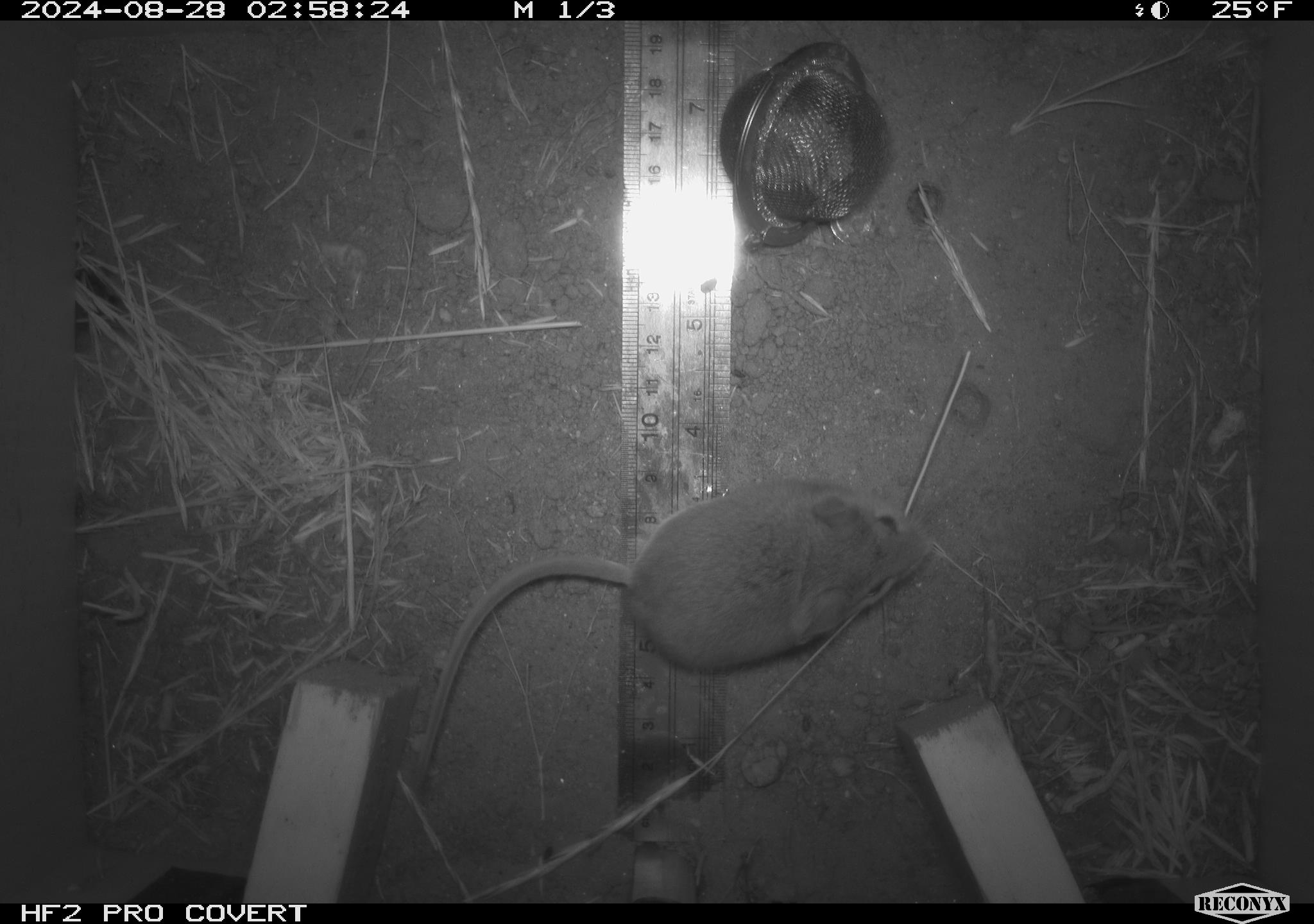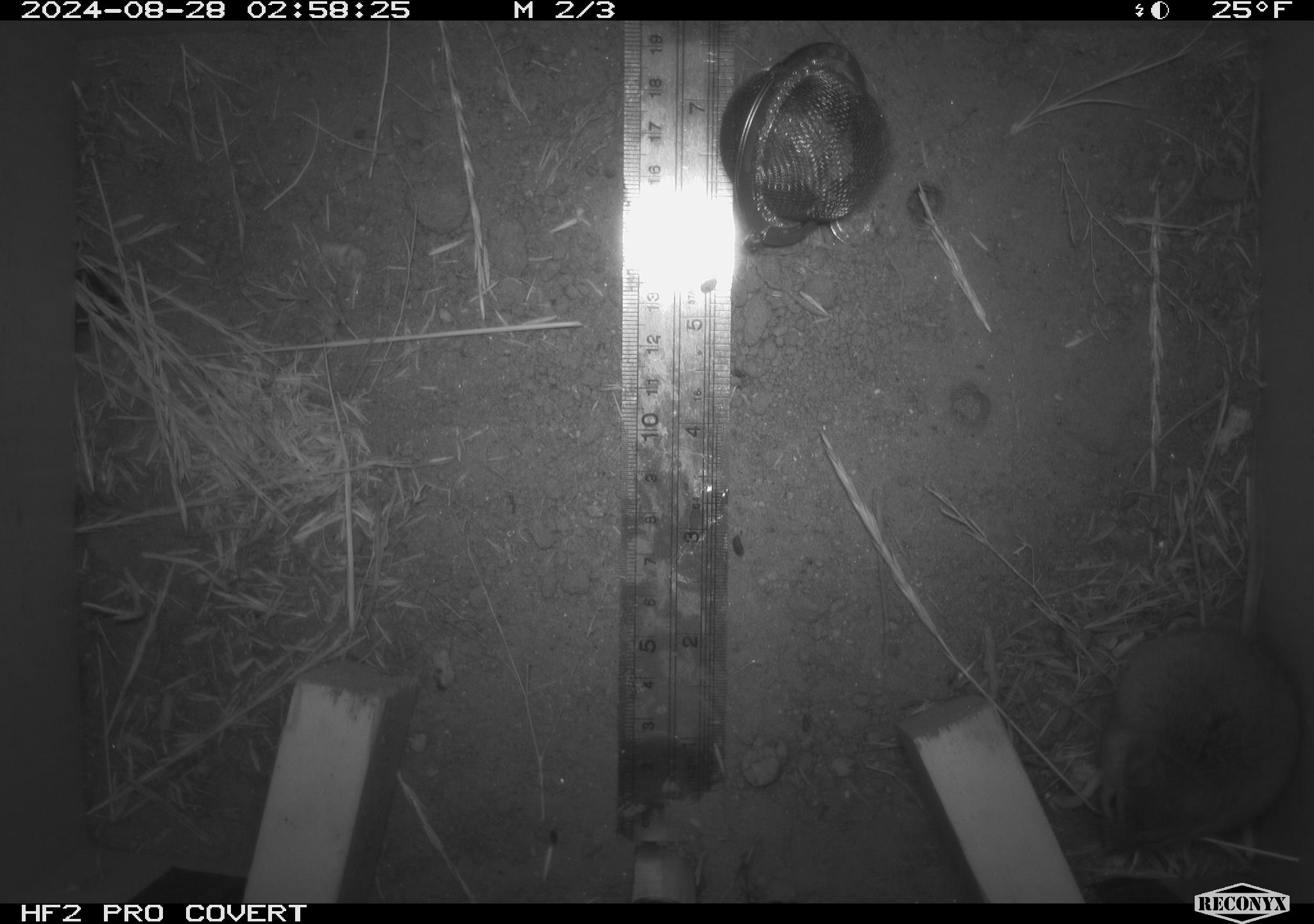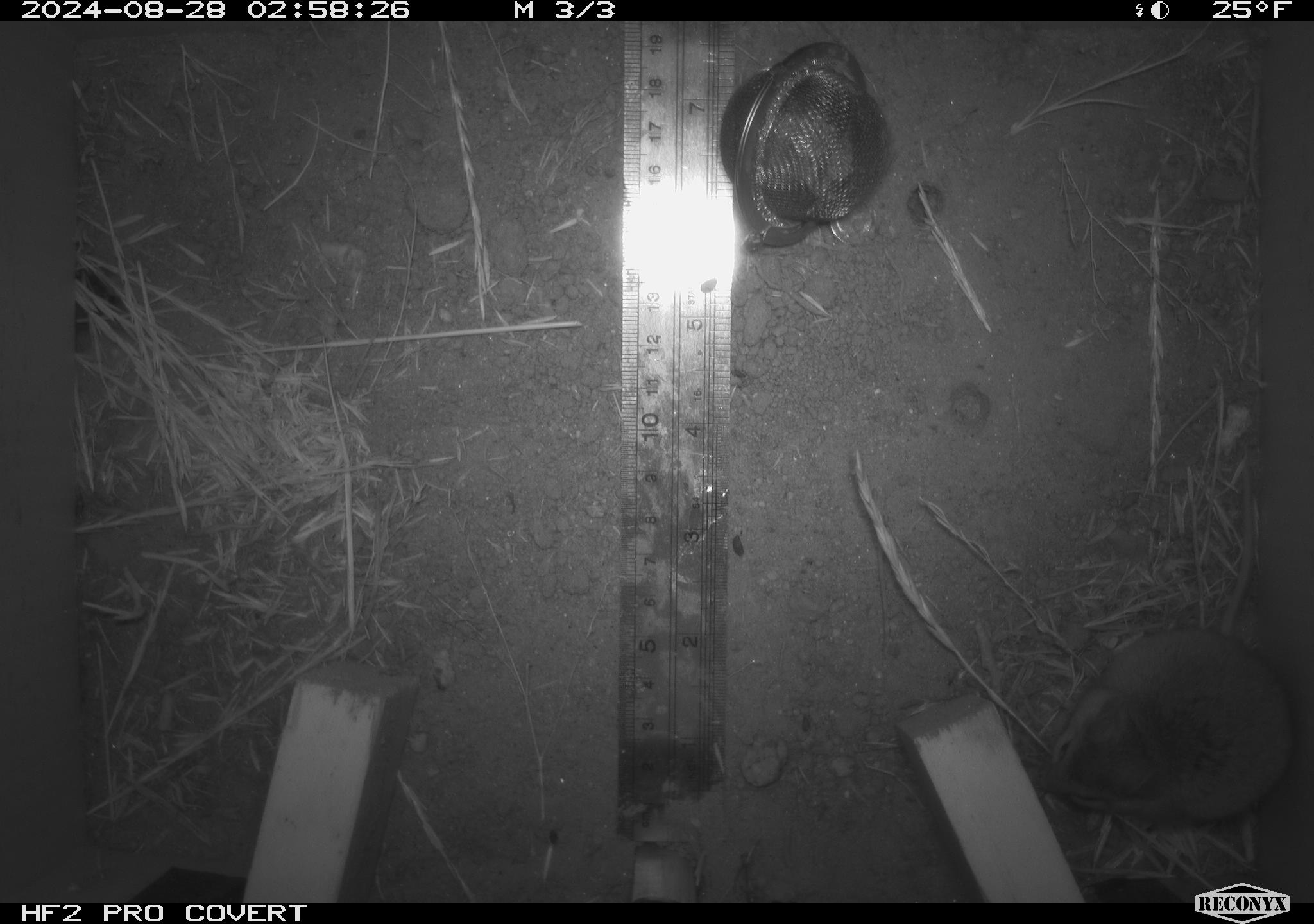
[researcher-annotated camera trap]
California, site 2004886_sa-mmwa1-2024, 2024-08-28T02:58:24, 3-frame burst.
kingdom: Animalia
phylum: Chordata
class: Mammalia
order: Rodentia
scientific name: Rodentia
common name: mouse species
Mouse species (Rodentia).